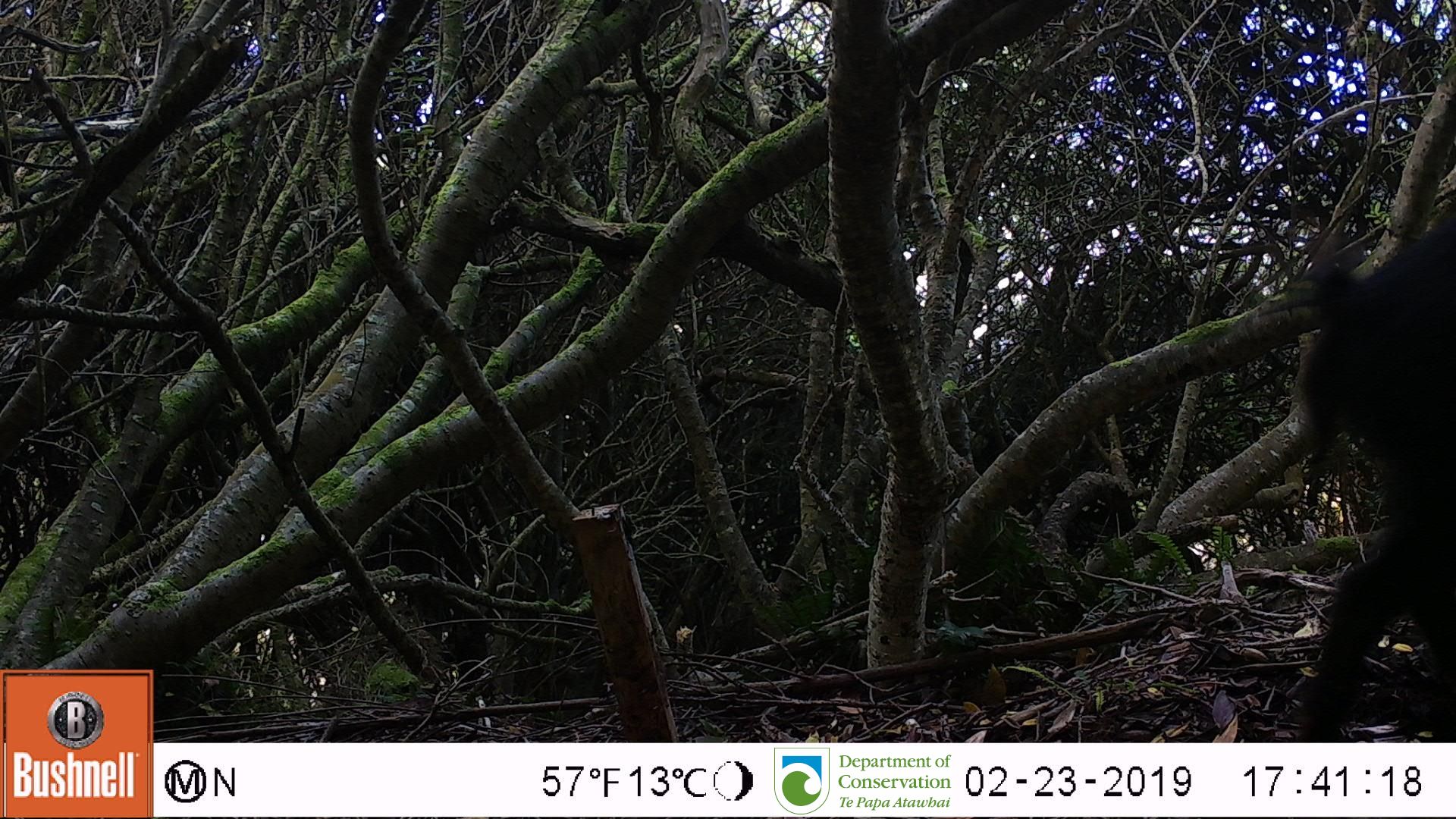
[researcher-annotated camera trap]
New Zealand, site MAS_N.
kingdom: Animalia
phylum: Chordata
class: Mammalia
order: Artiodactyla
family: Suidae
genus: Sus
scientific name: Sus scrofa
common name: pig